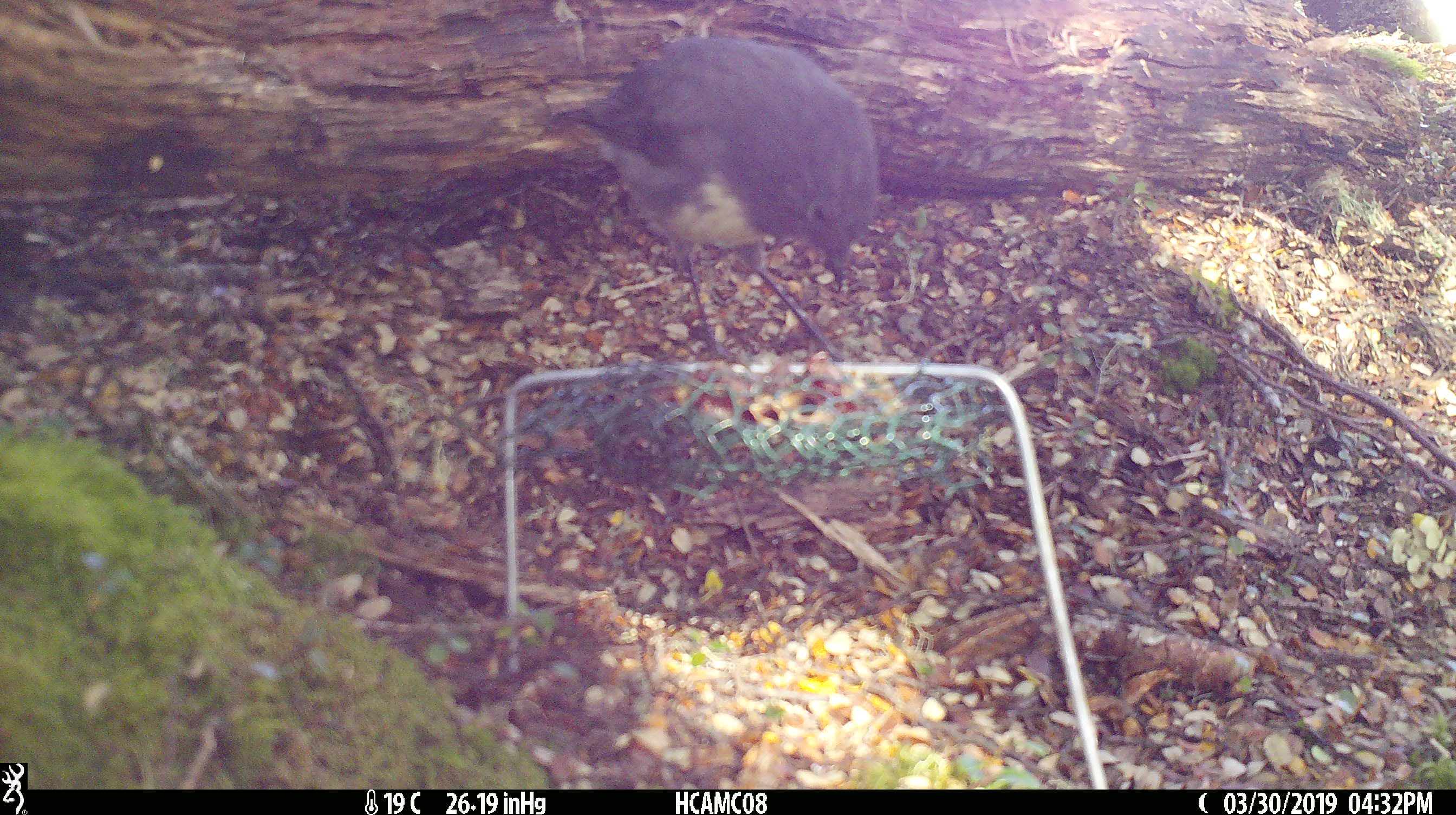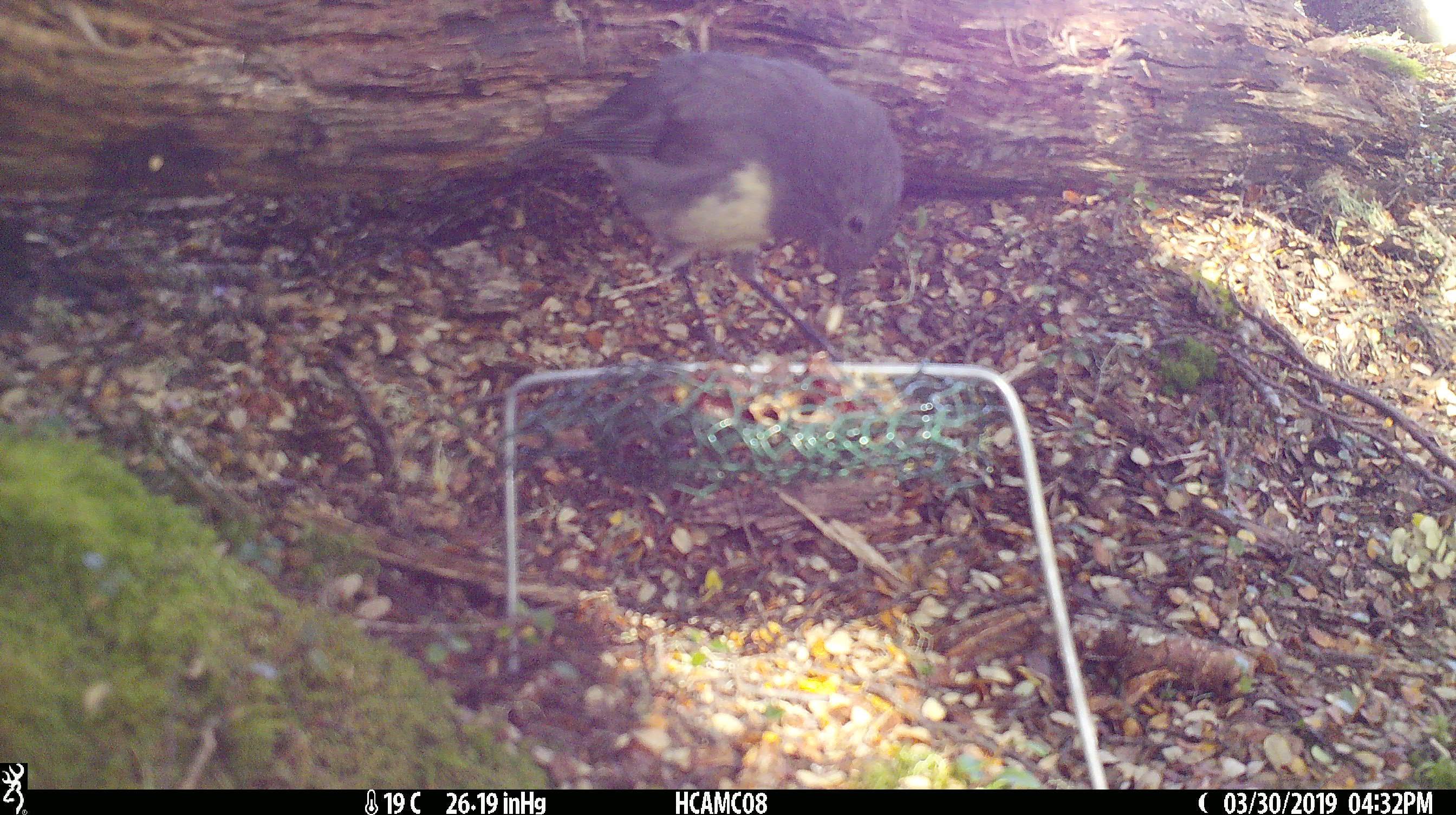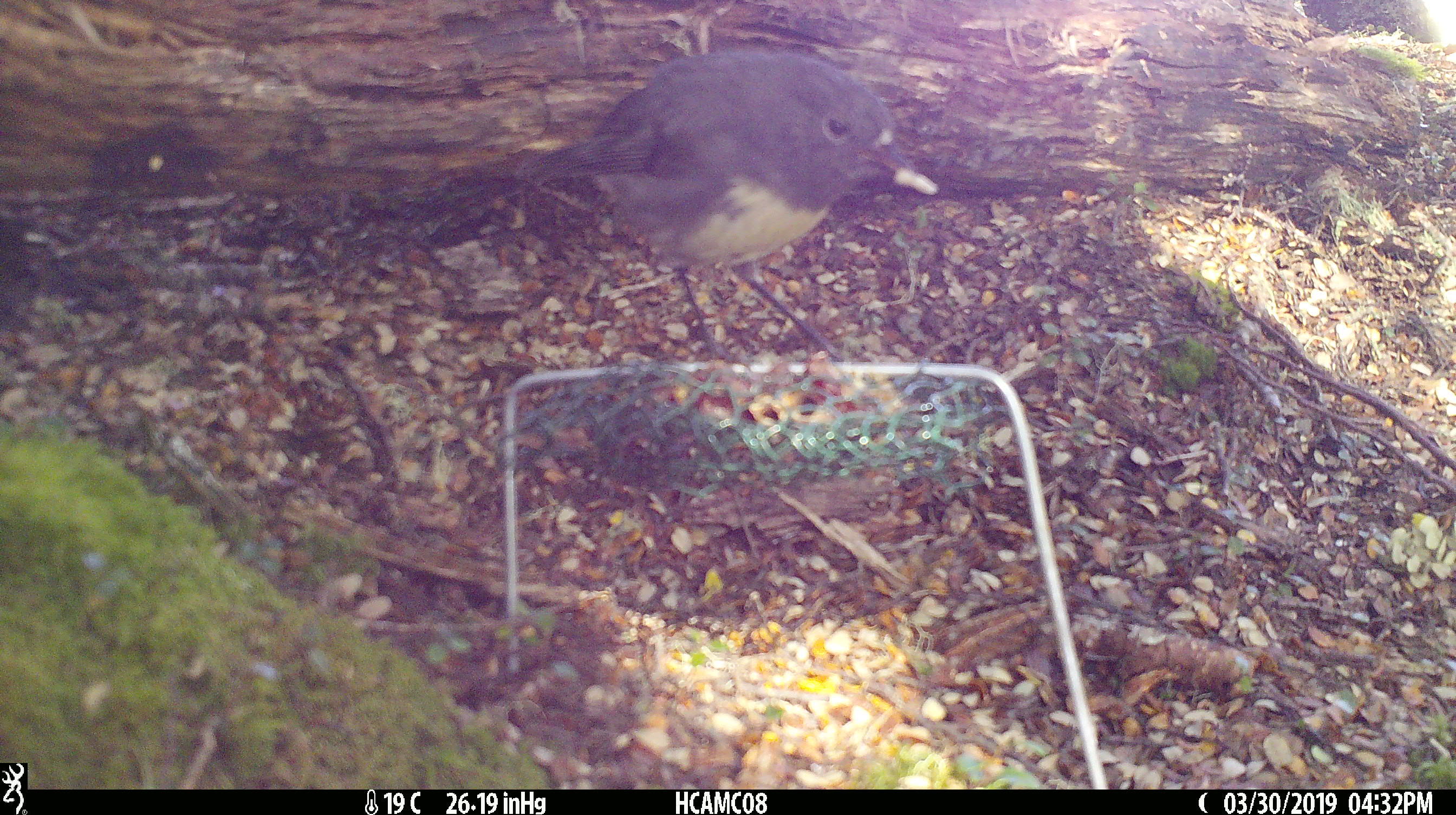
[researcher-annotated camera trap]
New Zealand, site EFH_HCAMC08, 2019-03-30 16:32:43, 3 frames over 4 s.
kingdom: Animalia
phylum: Chordata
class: Aves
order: Passeriformes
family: Petroicidae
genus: Petroica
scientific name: Petroica australis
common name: new zealand robin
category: robin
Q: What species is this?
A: Robin (new zealand robin) (Petroica australis).